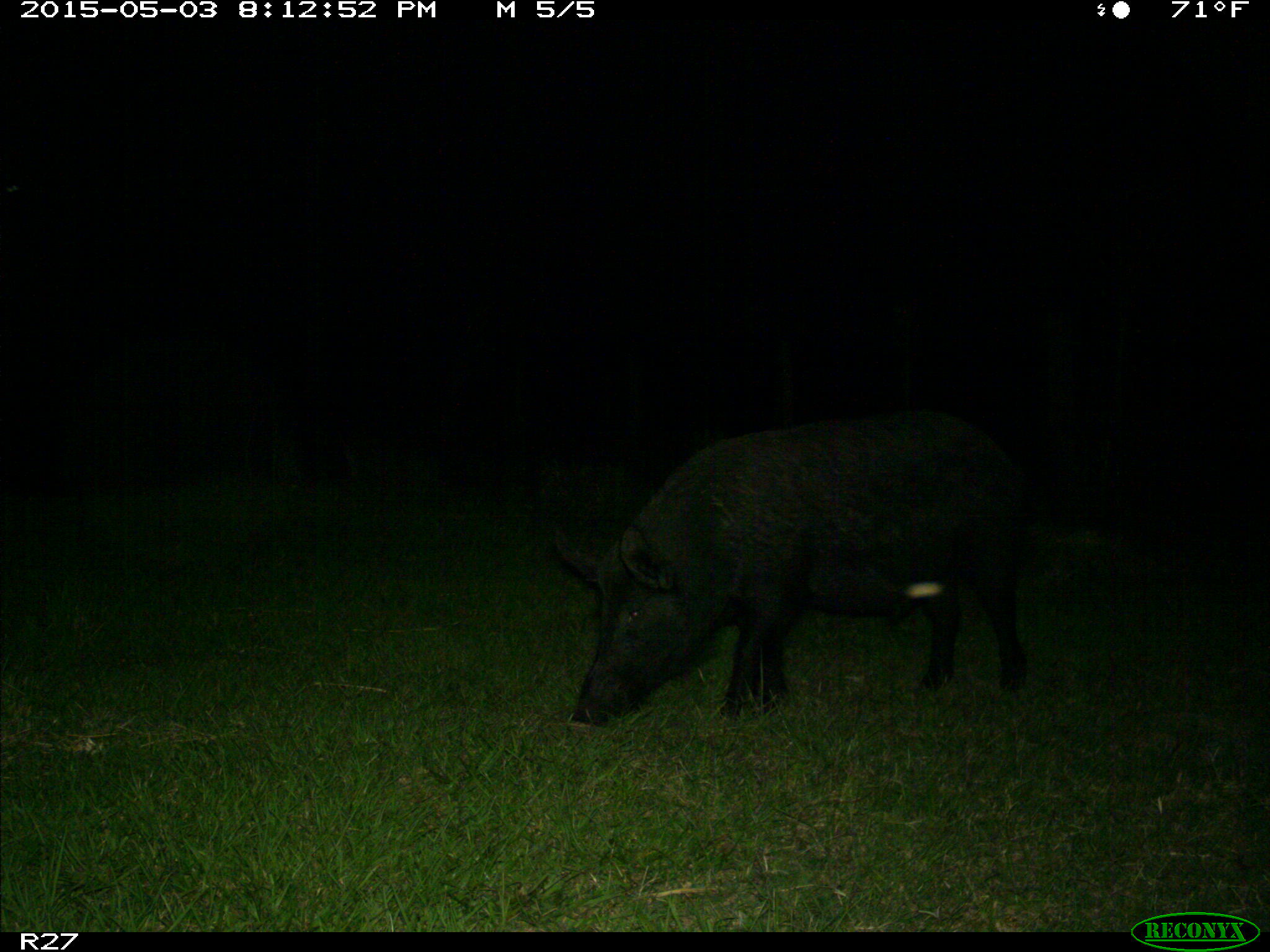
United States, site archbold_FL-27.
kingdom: Animalia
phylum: Chordata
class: Mammalia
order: Artiodactyla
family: Suidae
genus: Sus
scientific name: Sus scrofa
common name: wild boar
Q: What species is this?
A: Sus scrofa (wild boar).